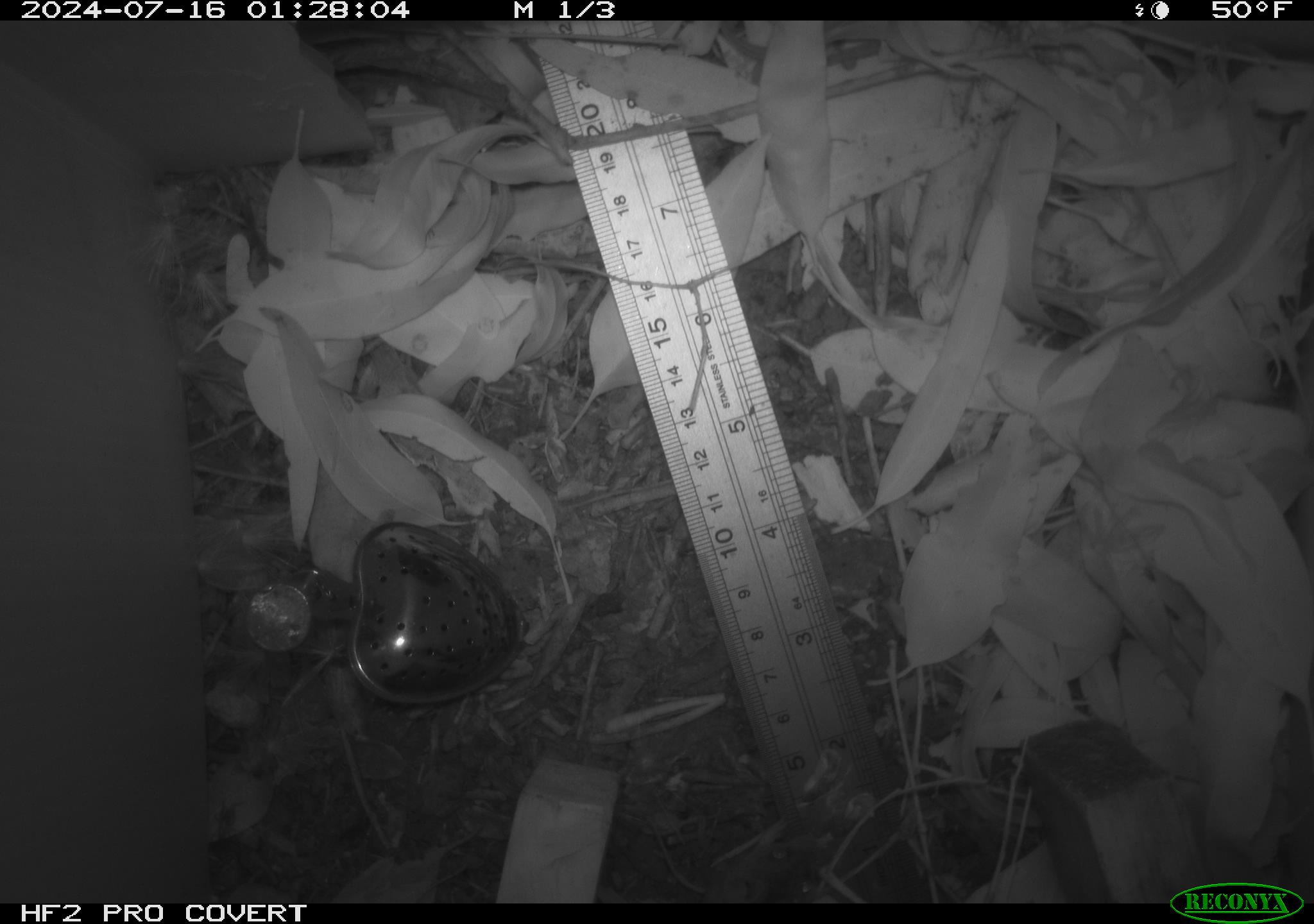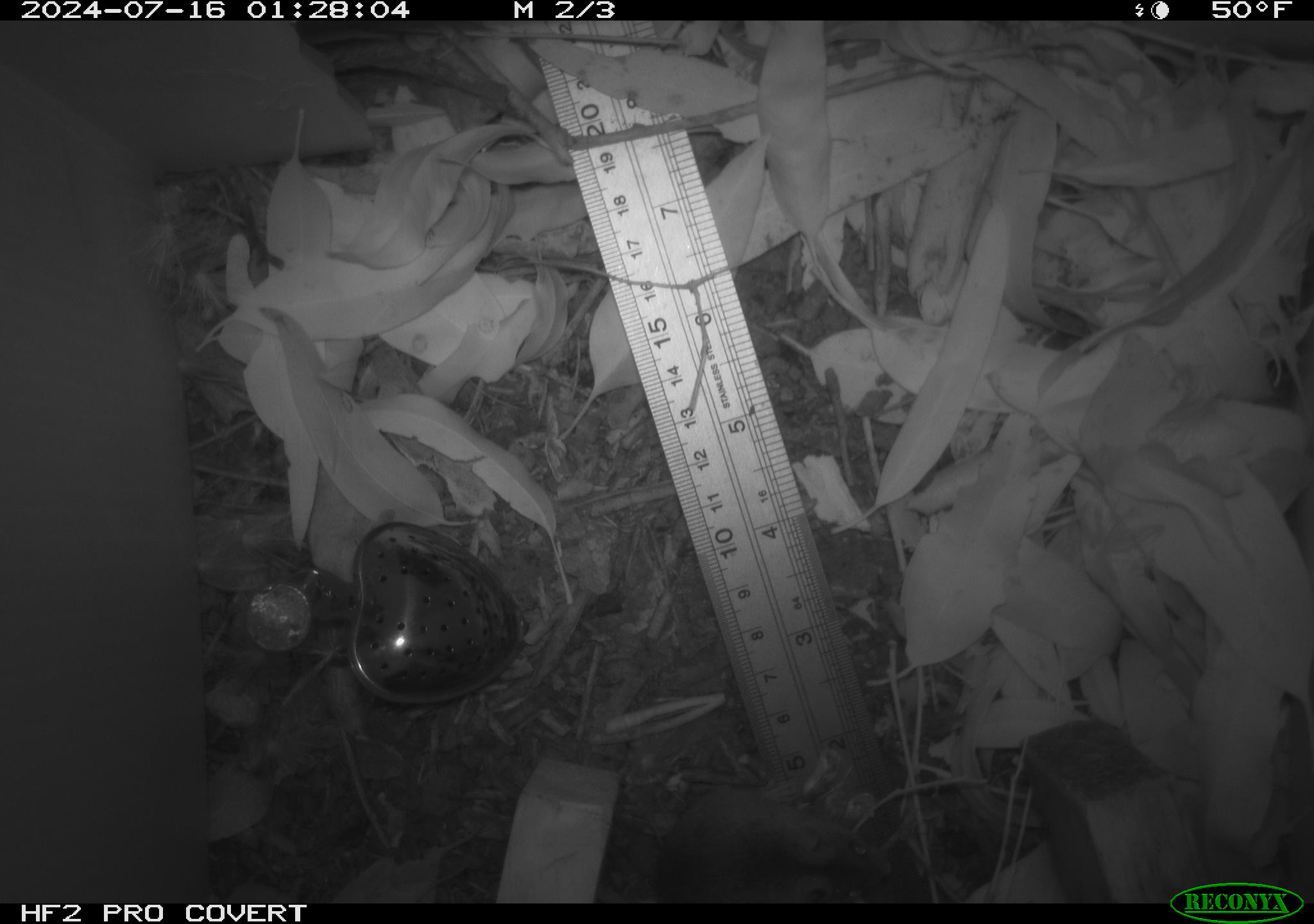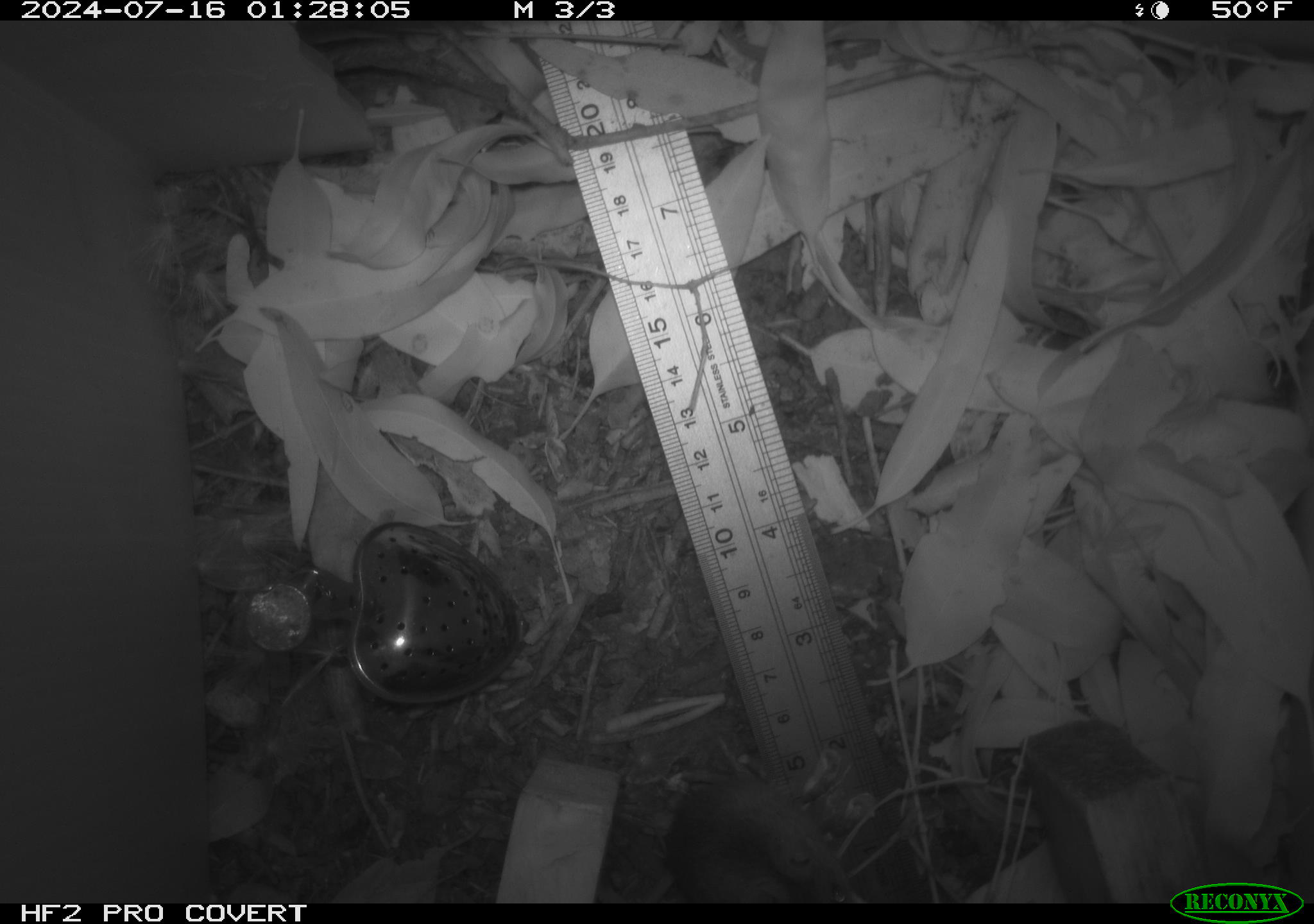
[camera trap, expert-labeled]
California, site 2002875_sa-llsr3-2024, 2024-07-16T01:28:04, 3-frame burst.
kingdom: Animalia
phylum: Chordata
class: Mammalia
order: Rodentia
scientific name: Rodentia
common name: mouse species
Mouse species (Rodentia).